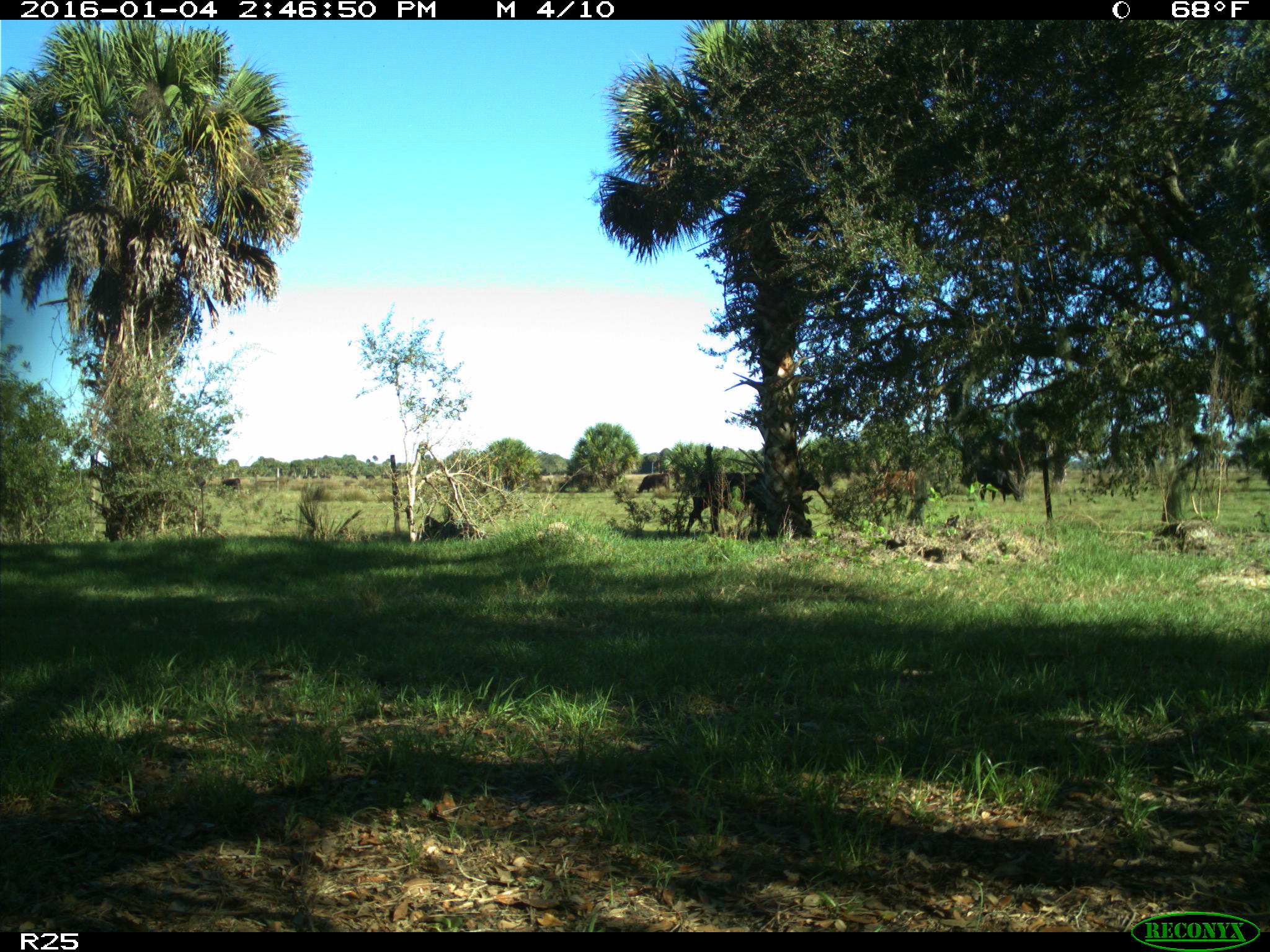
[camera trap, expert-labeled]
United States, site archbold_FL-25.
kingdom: Animalia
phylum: Chordata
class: Mammalia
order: Artiodactyla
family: Bovidae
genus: Bos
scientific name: Bos taurus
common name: domestic cow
Bos taurus (domestic cow).